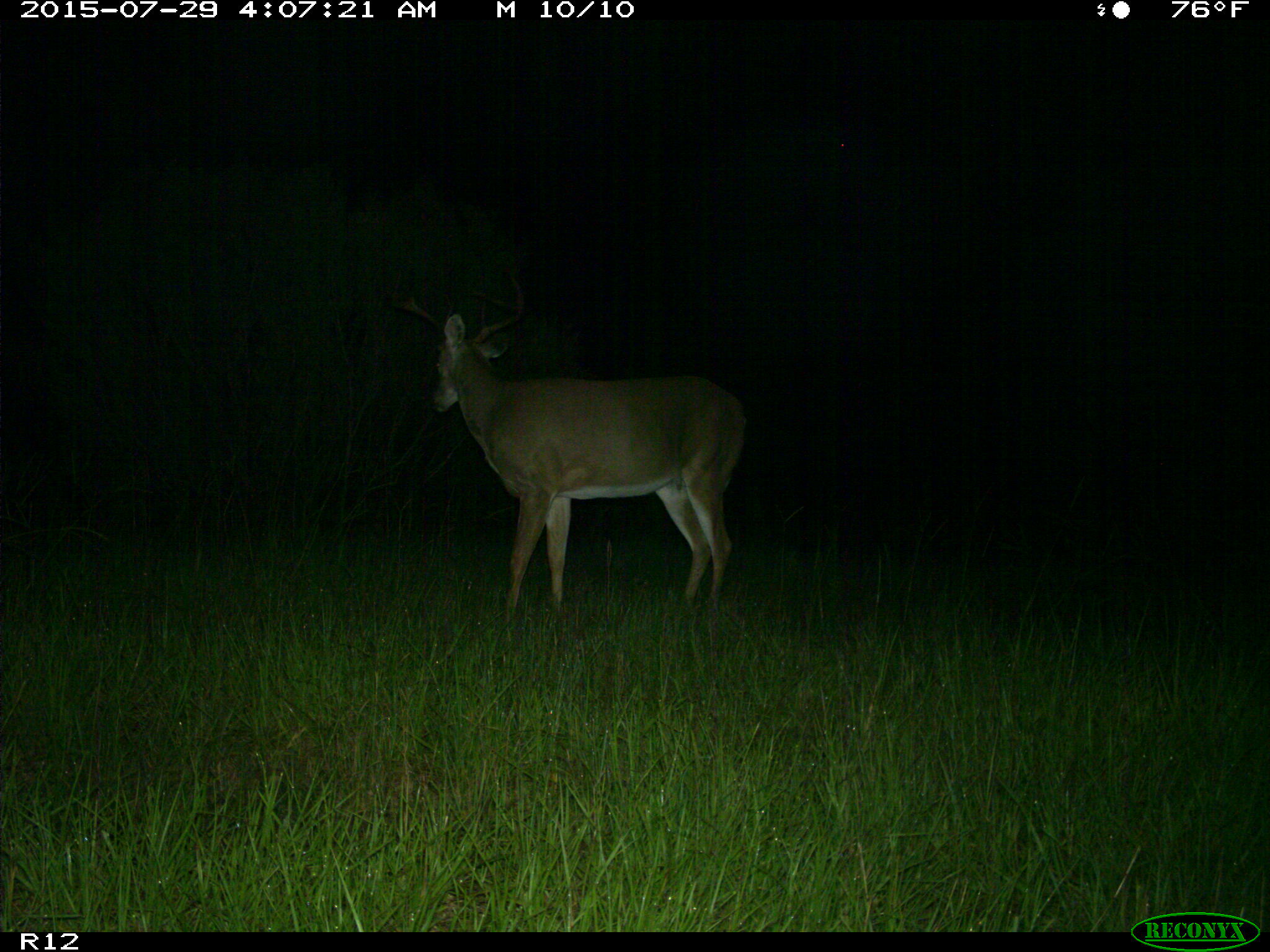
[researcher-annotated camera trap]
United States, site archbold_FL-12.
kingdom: Animalia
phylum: Chordata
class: Mammalia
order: Artiodactyla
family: Cervidae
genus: Odocoileus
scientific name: Odocoileus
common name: deer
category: unidentified deer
Unidentified deer (deer) (Odocoileus).